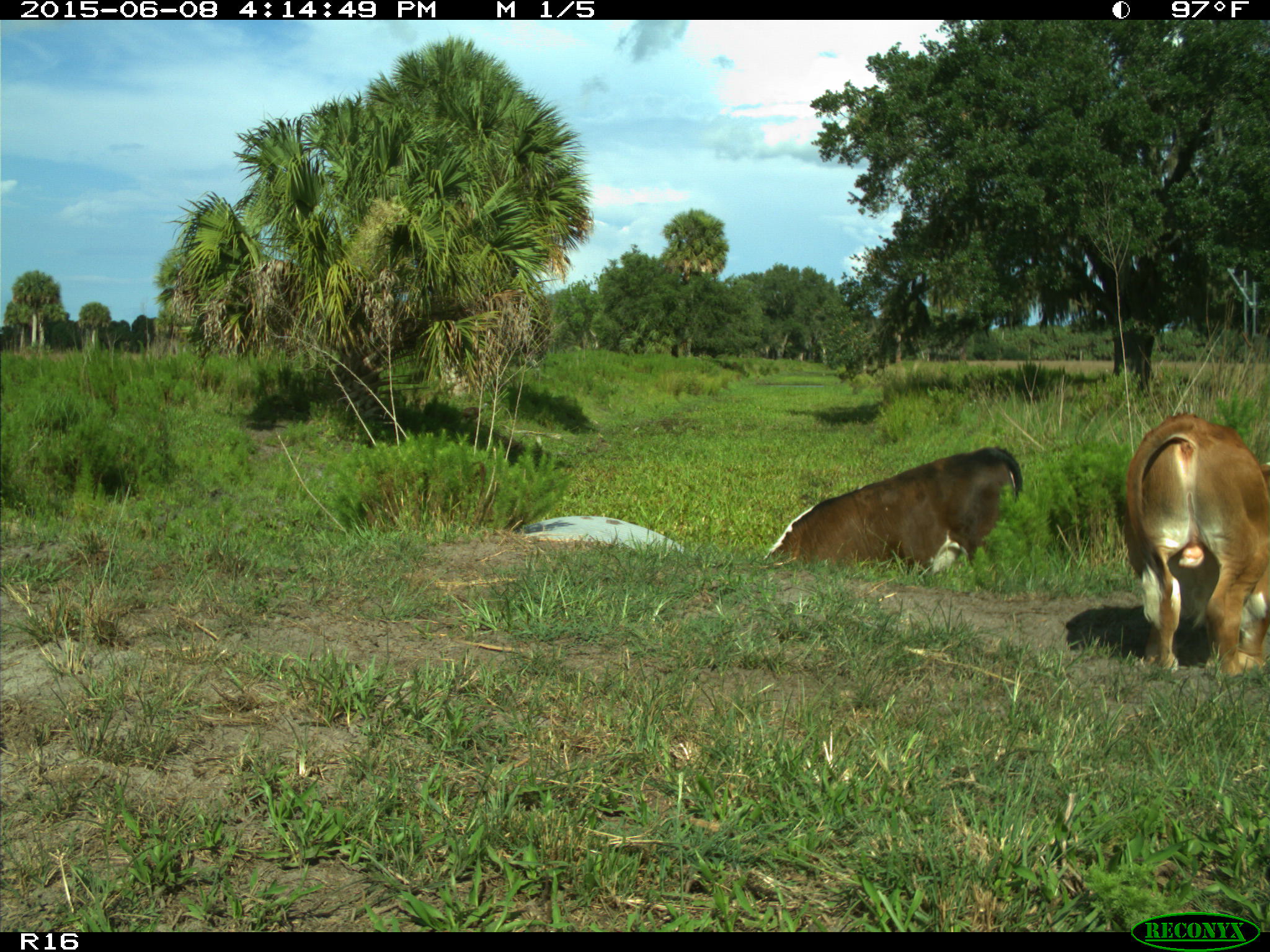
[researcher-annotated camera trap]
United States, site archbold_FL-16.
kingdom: Animalia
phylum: Chordata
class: Mammalia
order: Artiodactyla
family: Bovidae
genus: Bos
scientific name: Bos taurus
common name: domestic cow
Bos taurus (domestic cow).